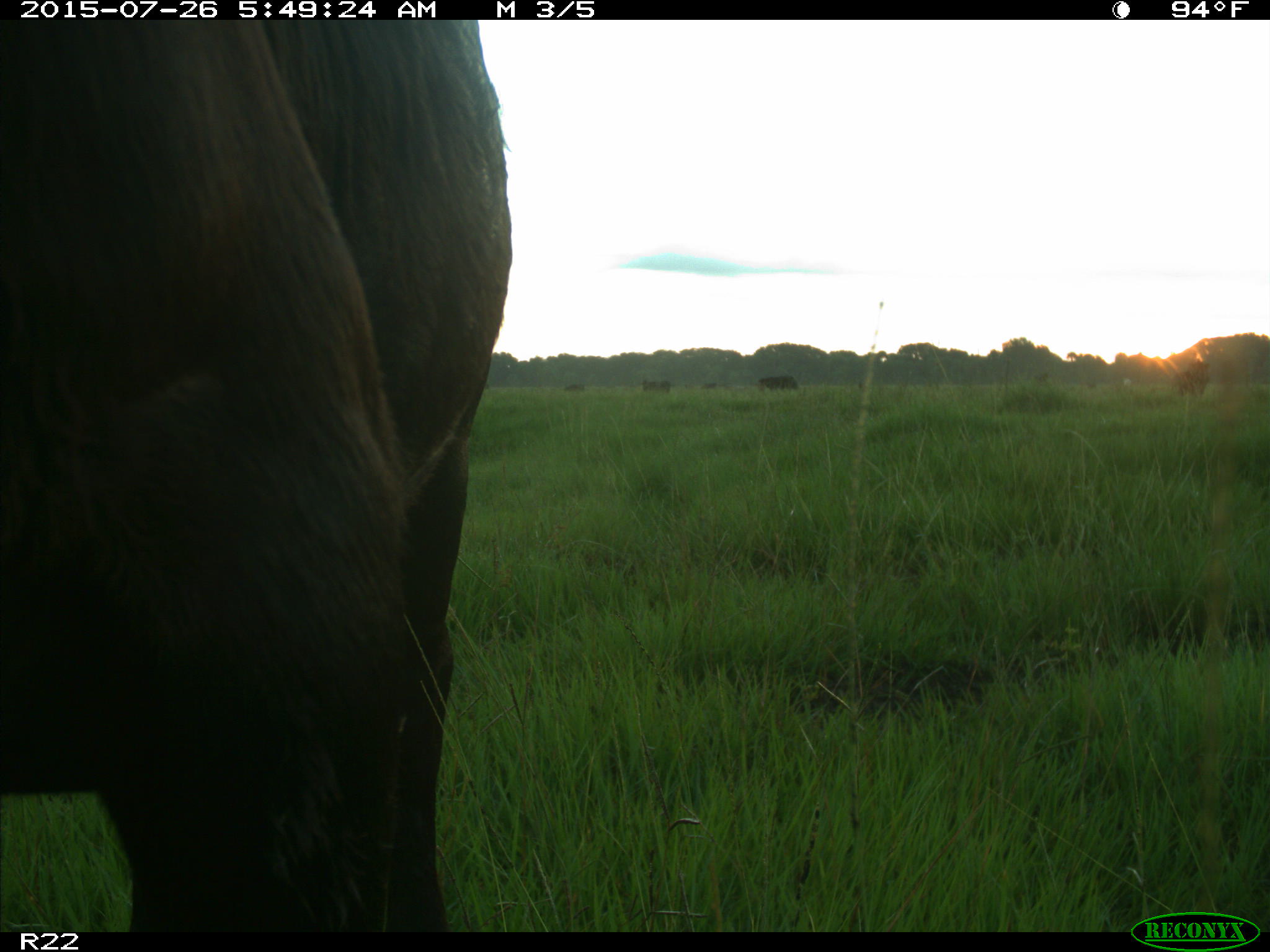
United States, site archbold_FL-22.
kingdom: Animalia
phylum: Chordata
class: Mammalia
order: Artiodactyla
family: Bovidae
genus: Bos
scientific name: Bos taurus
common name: domestic cow